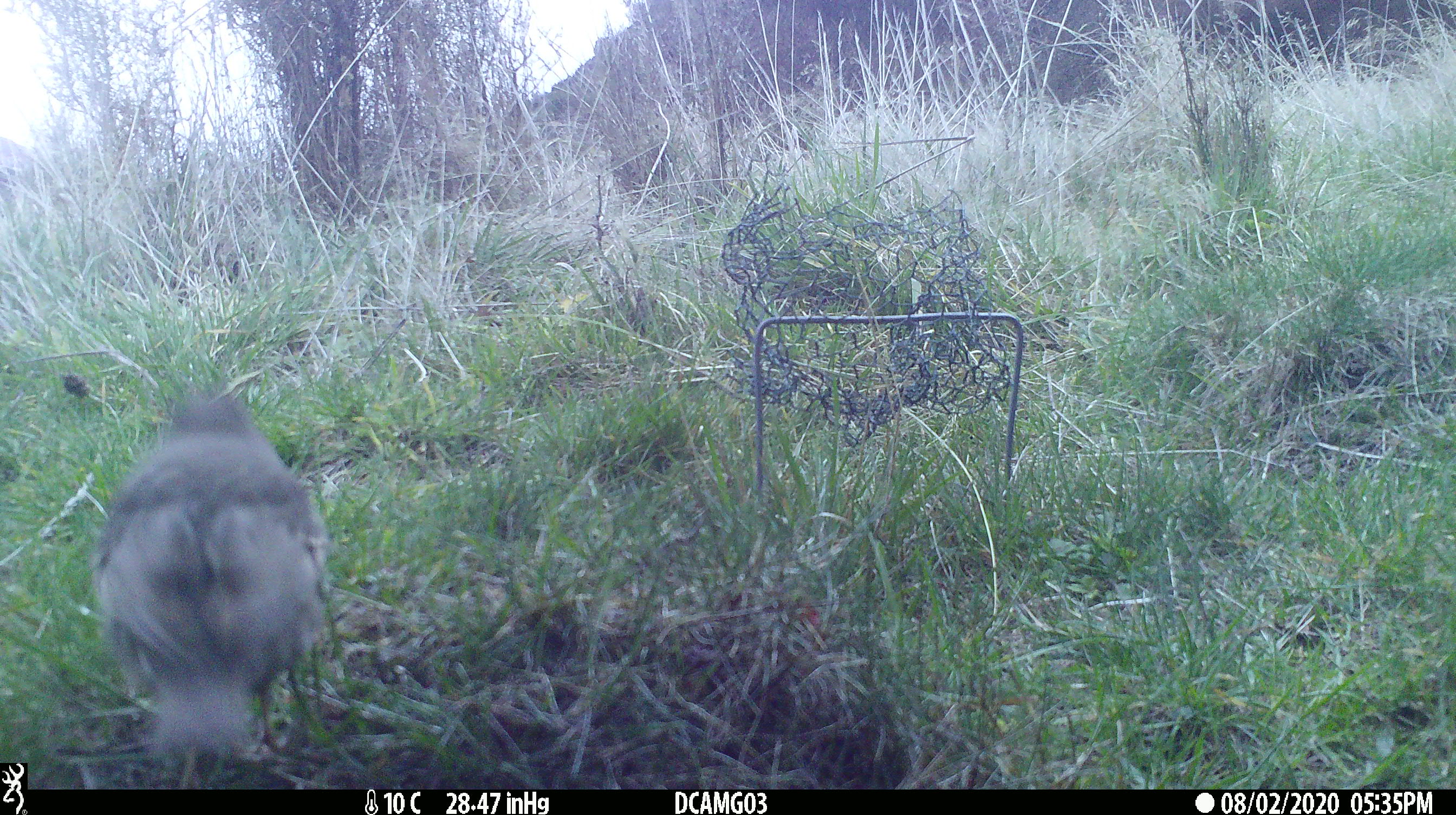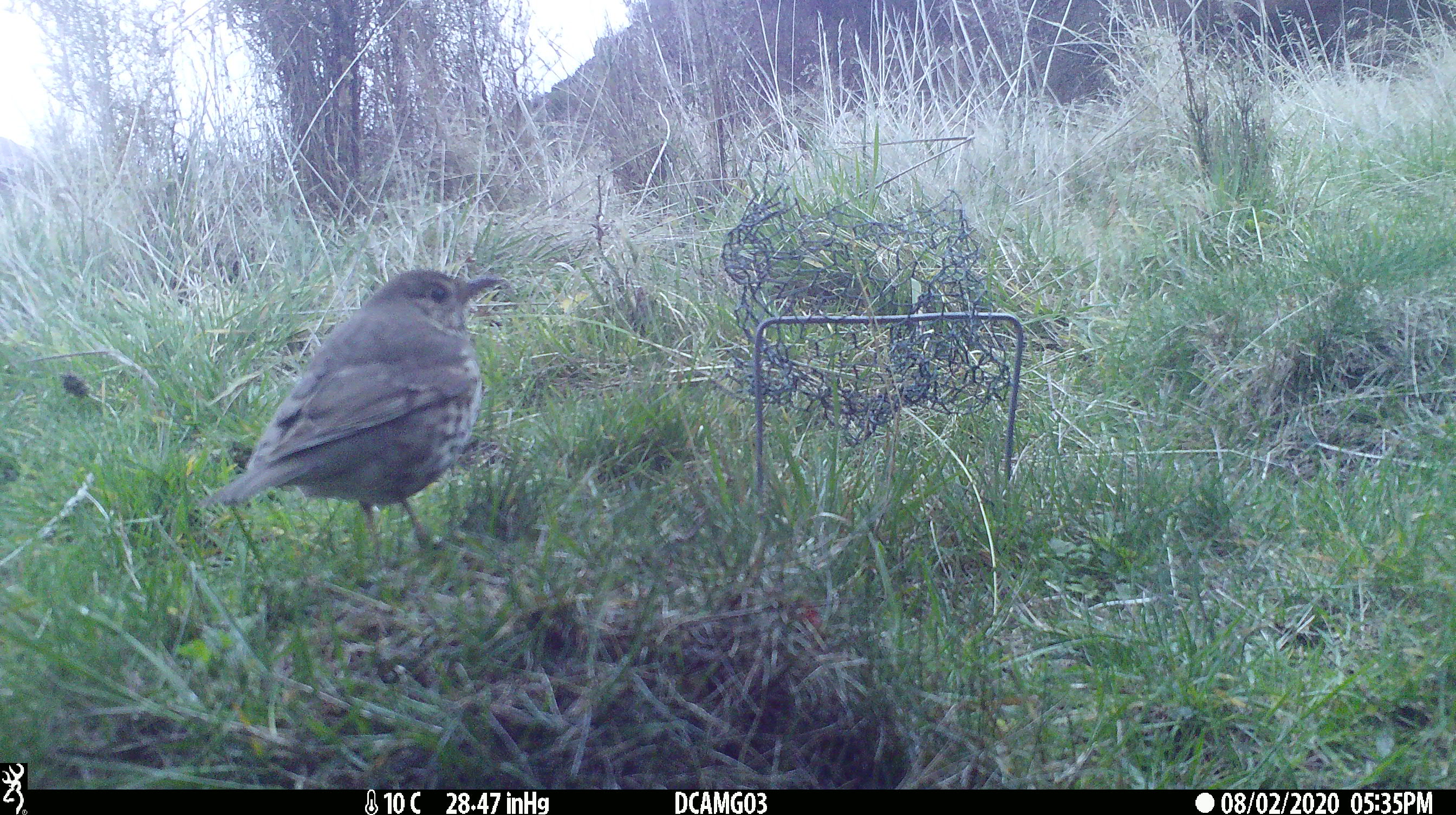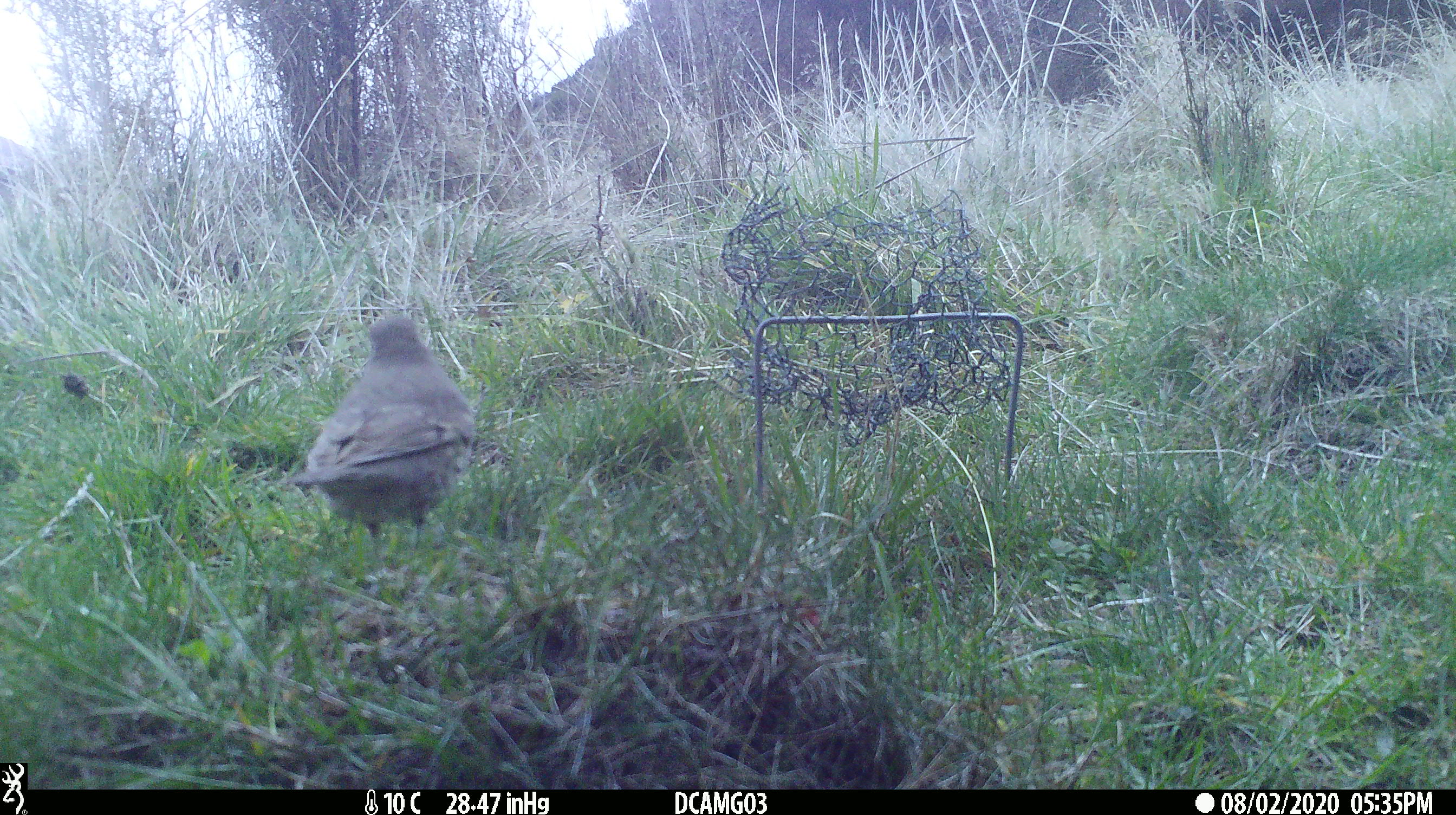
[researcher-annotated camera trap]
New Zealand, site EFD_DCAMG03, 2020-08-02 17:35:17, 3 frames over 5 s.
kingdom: Animalia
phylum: Chordata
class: Aves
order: Passeriformes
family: Turdidae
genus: Turdus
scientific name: Turdus philomelos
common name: song thrush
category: thrush